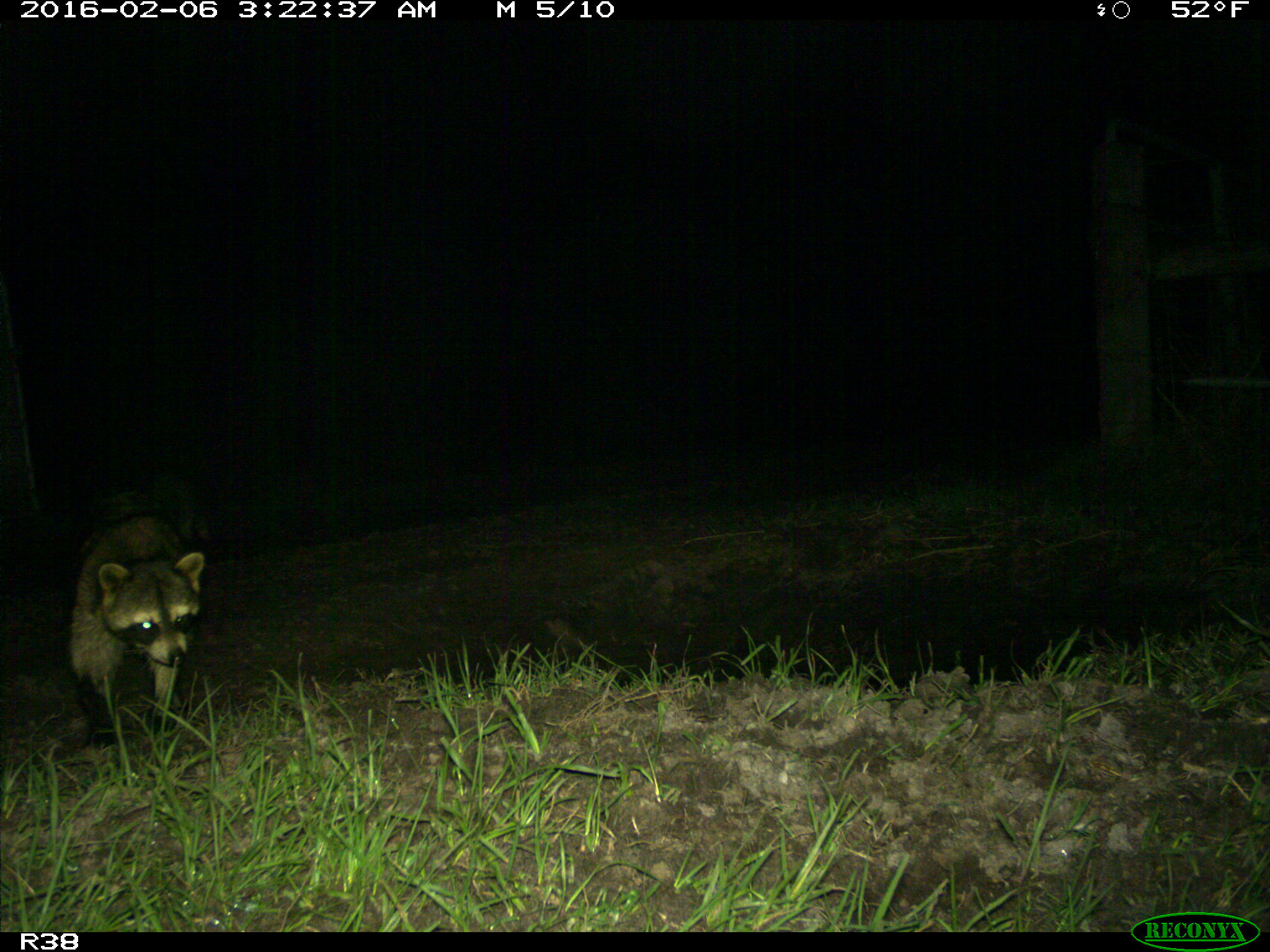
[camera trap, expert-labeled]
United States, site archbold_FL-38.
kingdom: Animalia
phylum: Chordata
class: Mammalia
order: Carnivora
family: Procyonidae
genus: Procyon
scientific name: Procyon lotor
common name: common raccoon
Procyon lotor (common raccoon).